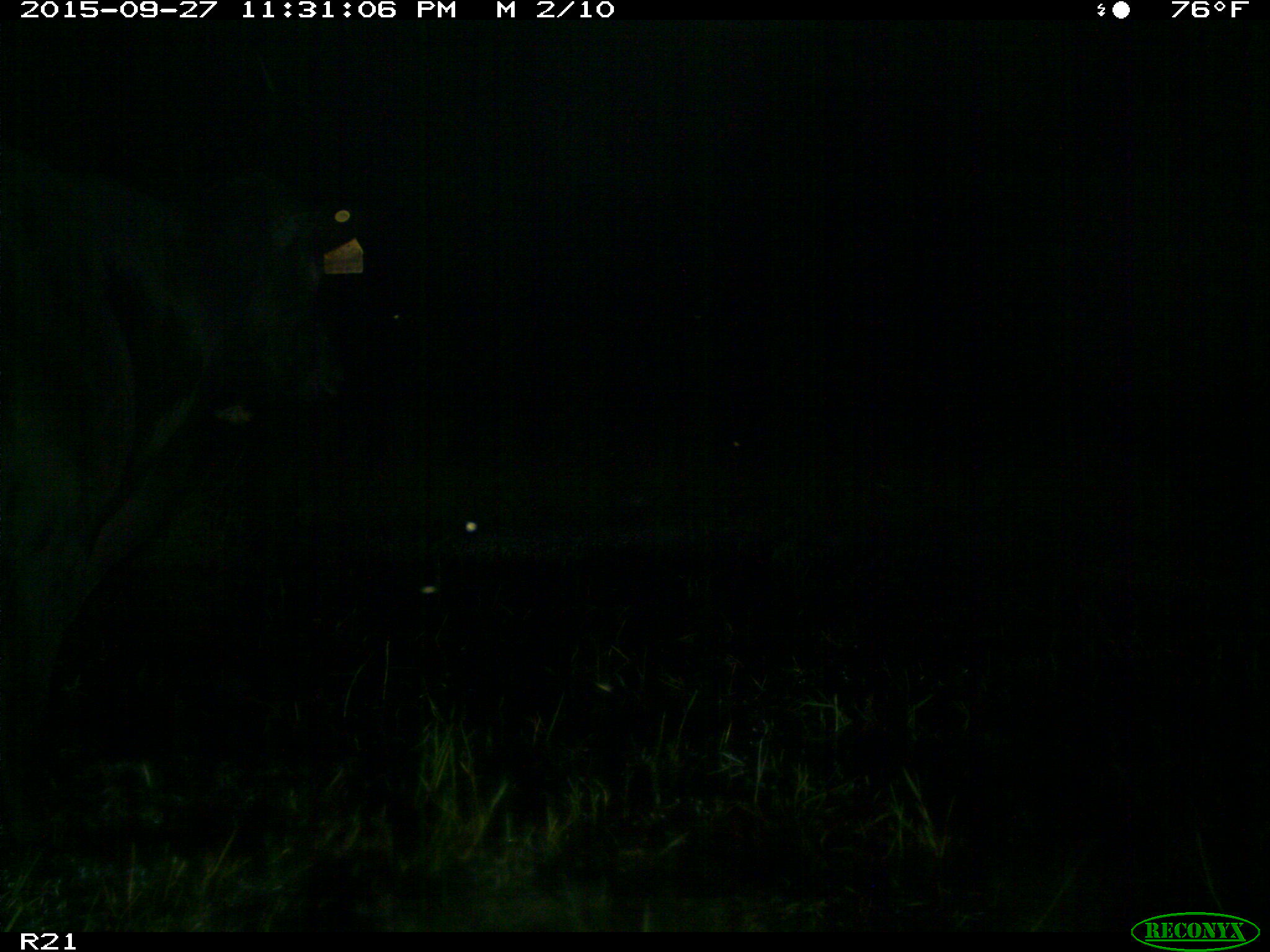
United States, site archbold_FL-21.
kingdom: Animalia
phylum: Chordata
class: Mammalia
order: Artiodactyla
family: Bovidae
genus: Bos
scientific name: Bos taurus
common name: domestic cow